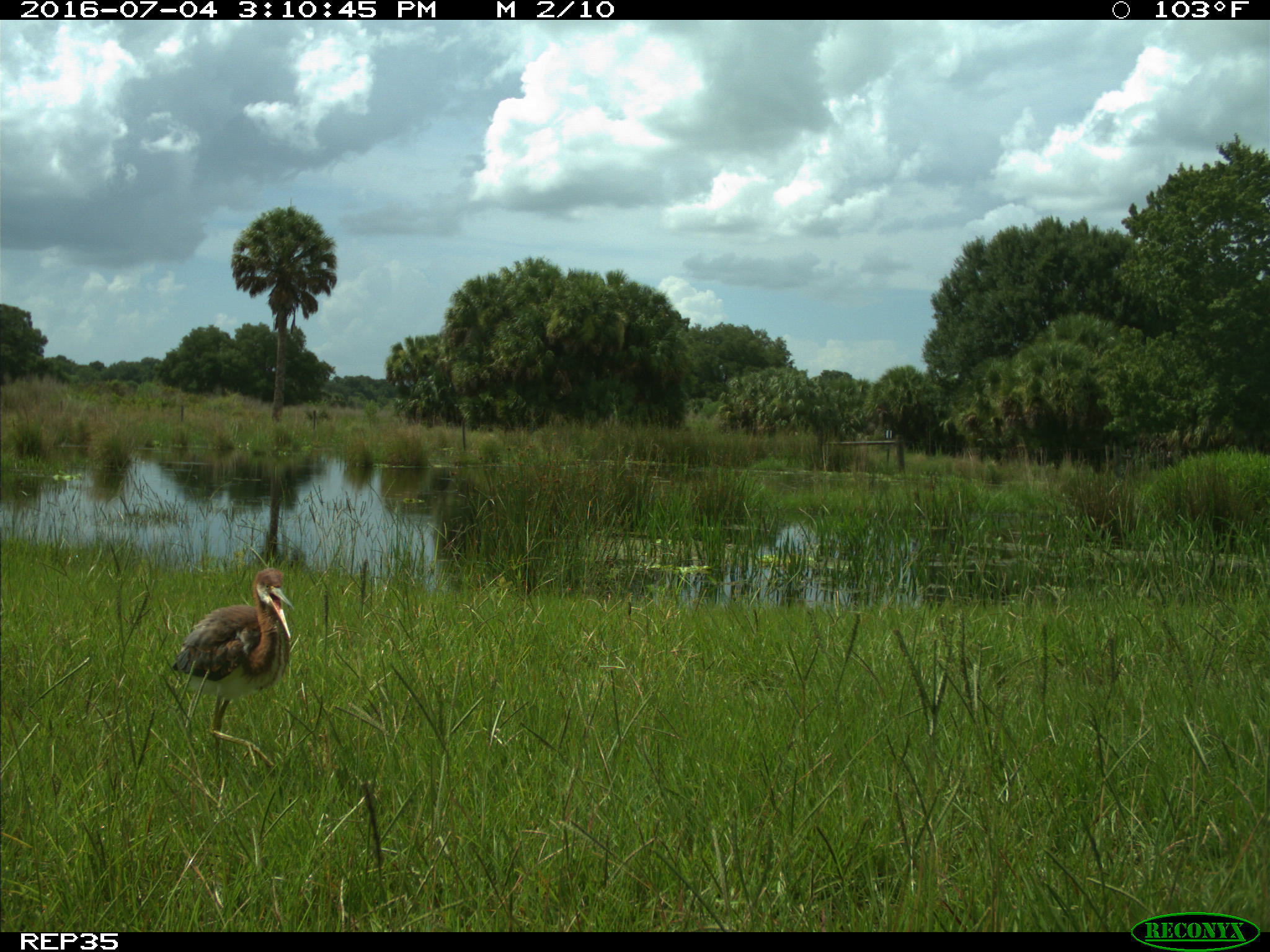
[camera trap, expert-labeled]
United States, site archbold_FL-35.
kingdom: Animalia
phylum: Chordata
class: Aves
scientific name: Aves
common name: birds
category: unidentified bird